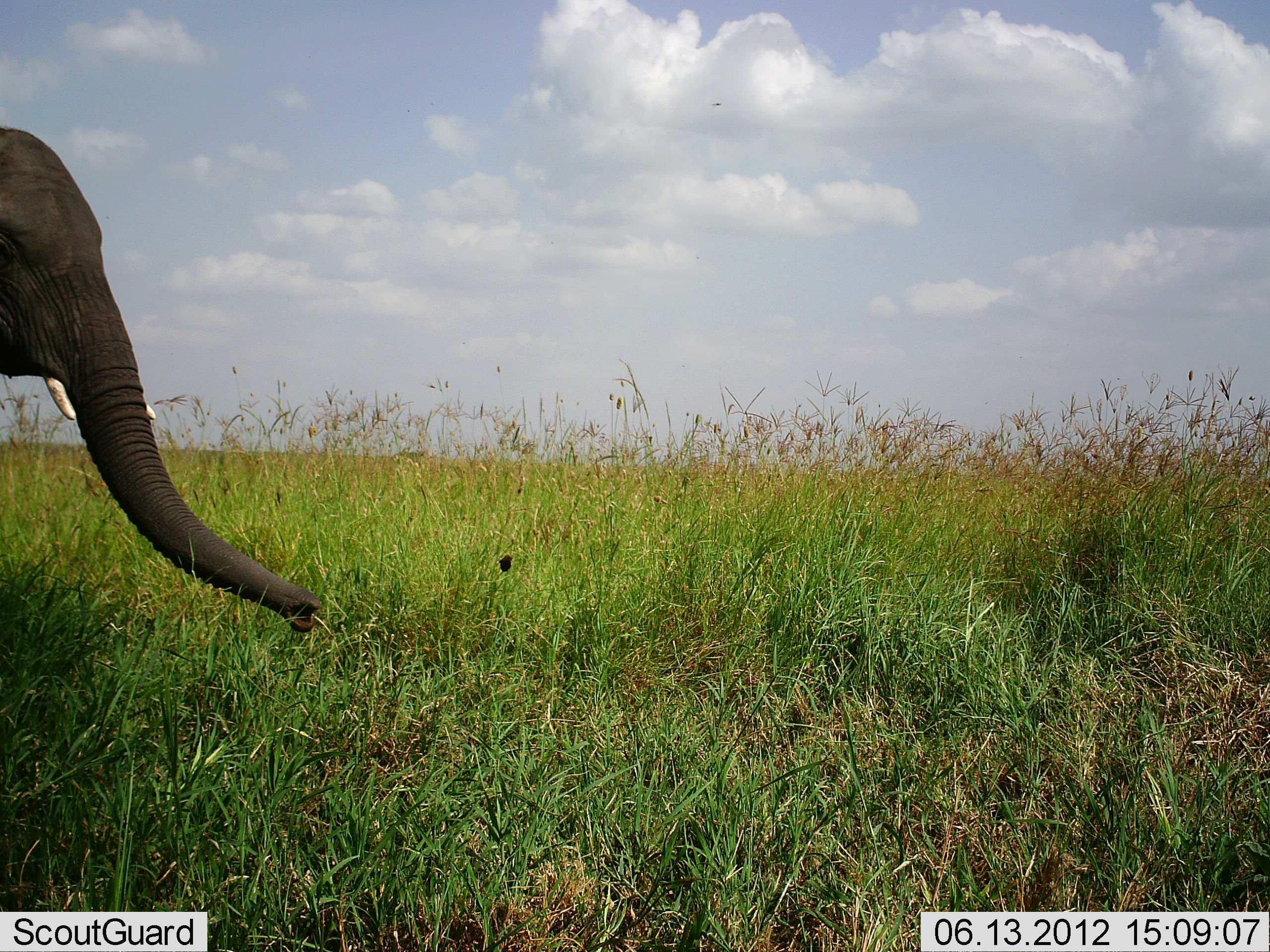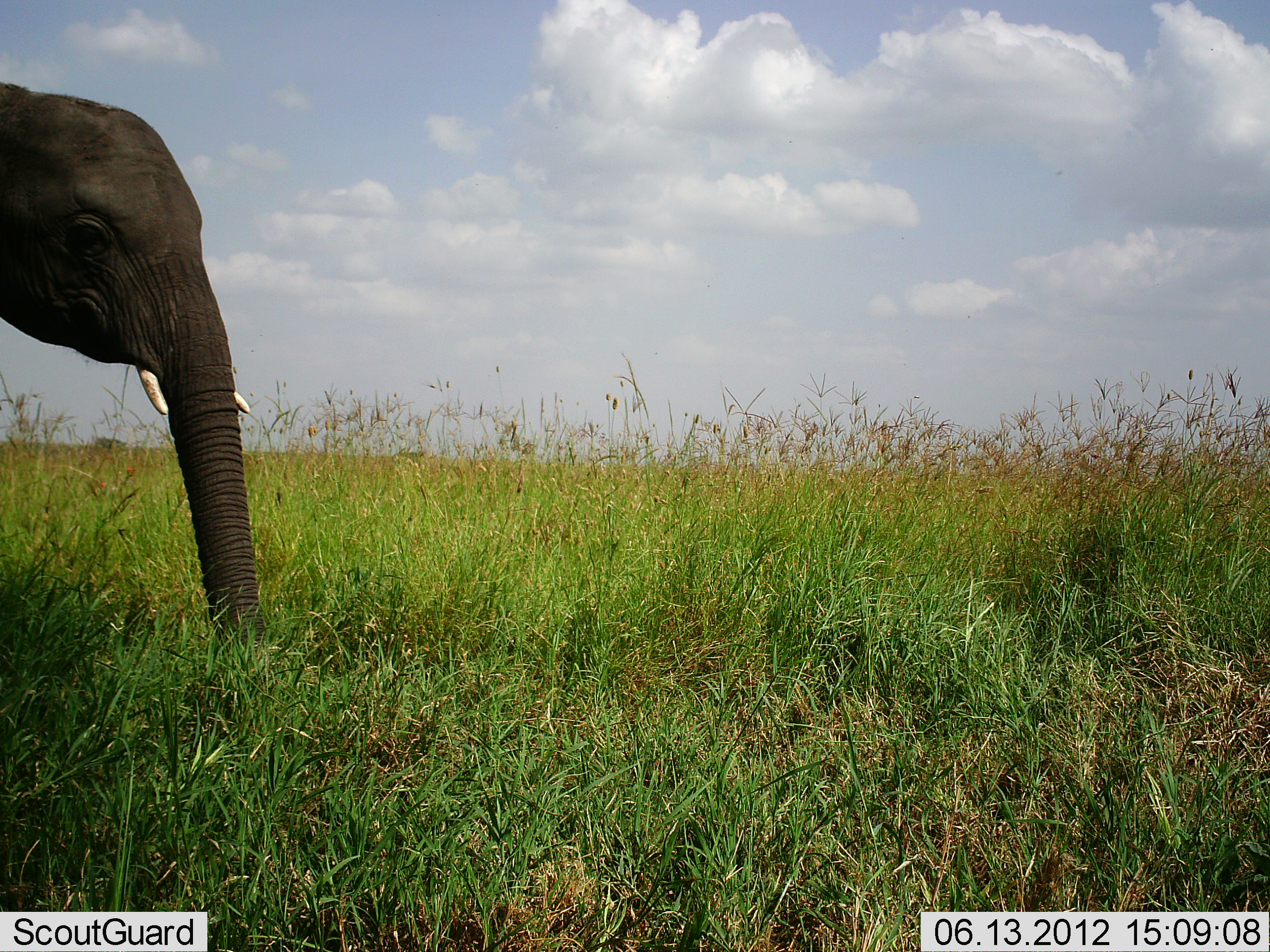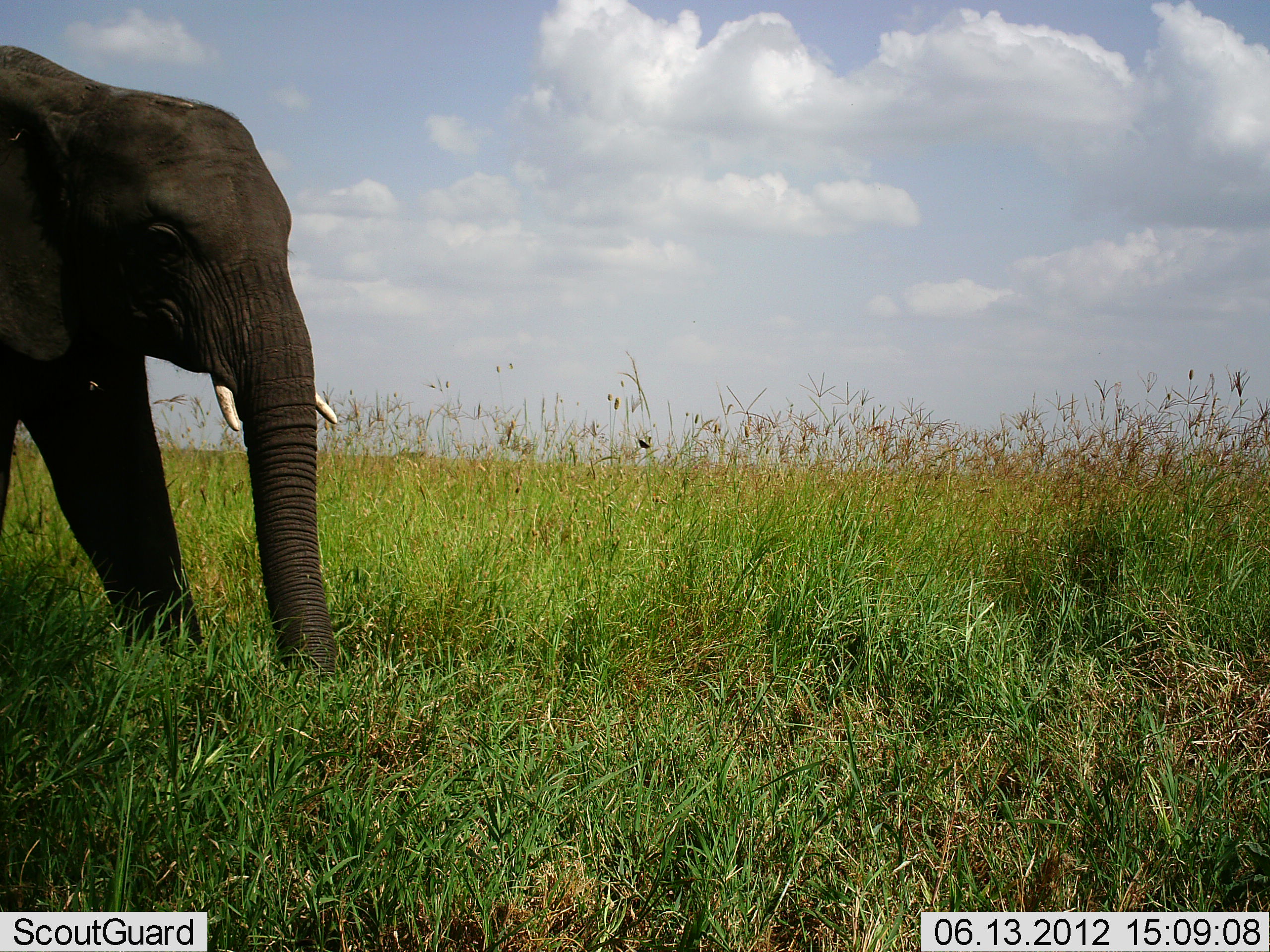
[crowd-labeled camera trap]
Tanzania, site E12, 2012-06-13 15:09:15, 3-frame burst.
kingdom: Animalia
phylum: Chordata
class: Mammalia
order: Proboscidea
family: Elephantidae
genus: Loxodonta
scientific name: Loxodonta africana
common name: african bush elephant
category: elephant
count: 1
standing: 20%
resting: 0%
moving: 70%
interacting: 0%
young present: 10%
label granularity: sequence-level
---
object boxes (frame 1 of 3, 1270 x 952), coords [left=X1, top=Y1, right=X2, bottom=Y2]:
animal: [left=0, top=121, right=326, bottom=639]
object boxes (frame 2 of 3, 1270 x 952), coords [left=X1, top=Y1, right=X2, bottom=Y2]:
animal: [left=0, top=75, right=275, bottom=663]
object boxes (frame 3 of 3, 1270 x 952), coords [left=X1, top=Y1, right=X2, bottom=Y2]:
animal: [left=0, top=44, right=346, bottom=693]